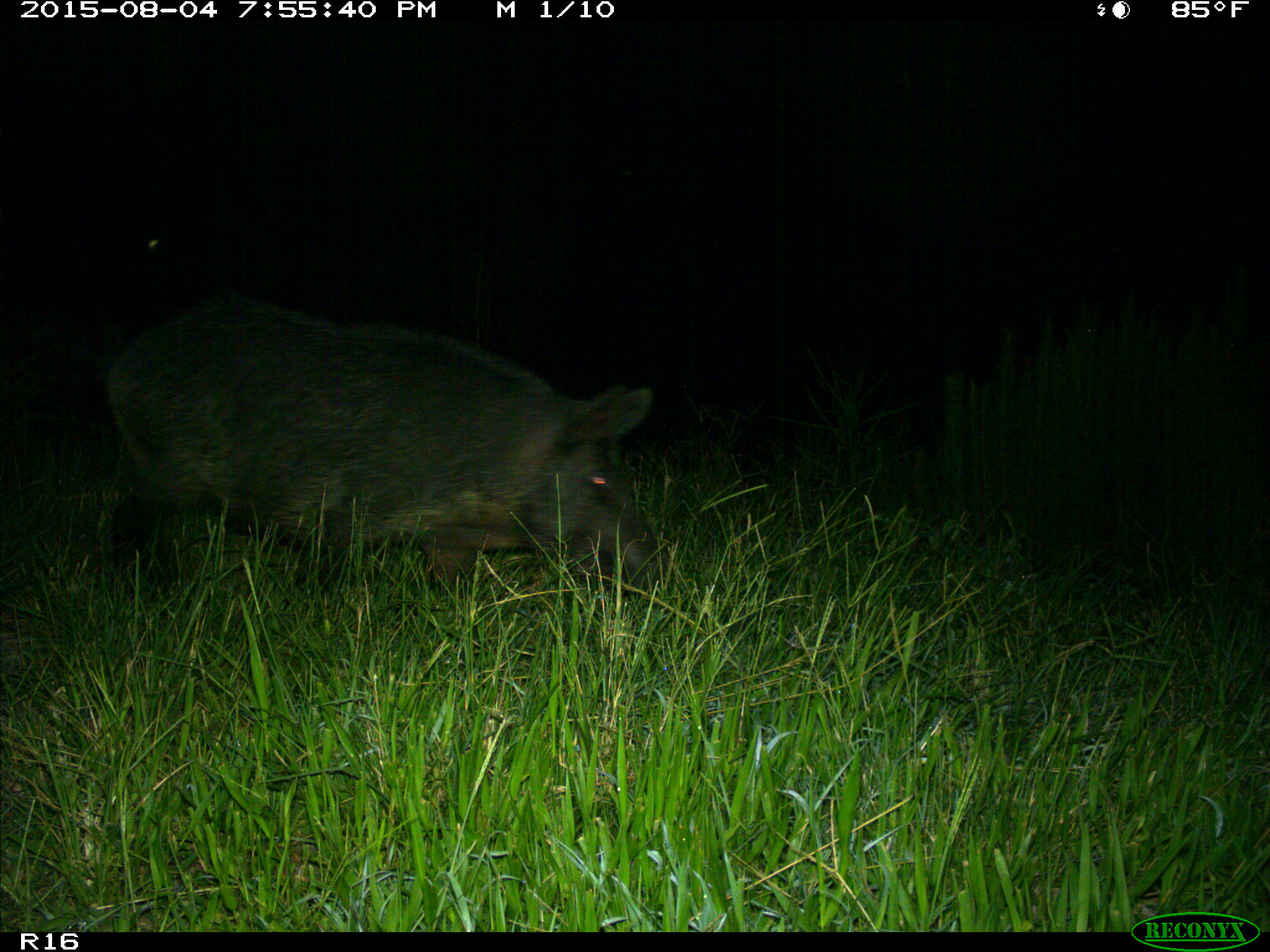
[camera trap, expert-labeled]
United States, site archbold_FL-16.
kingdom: Animalia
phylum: Chordata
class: Mammalia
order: Artiodactyla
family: Suidae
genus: Sus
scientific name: Sus scrofa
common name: wild boar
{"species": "Sus scrofa (wild boar)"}